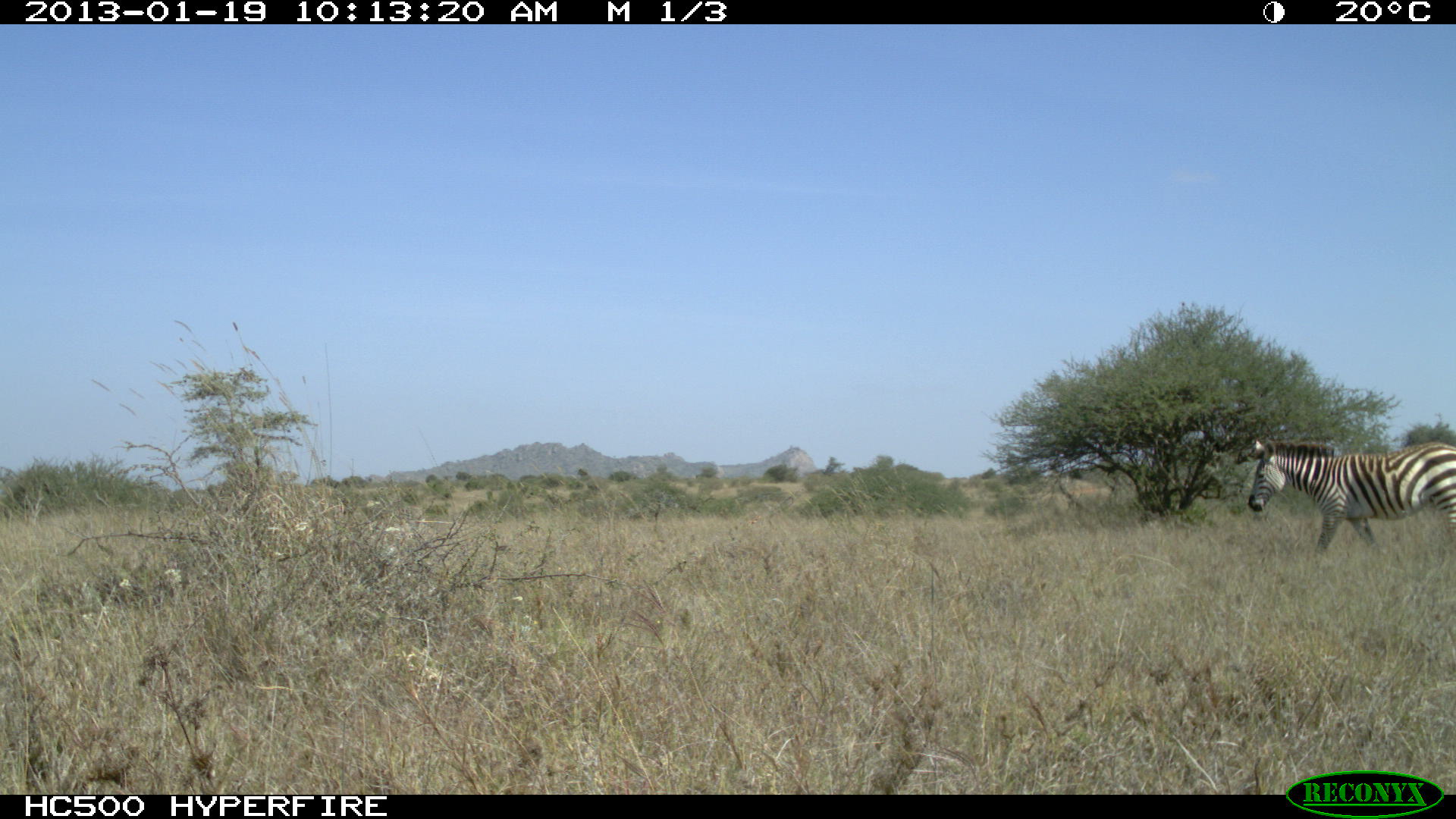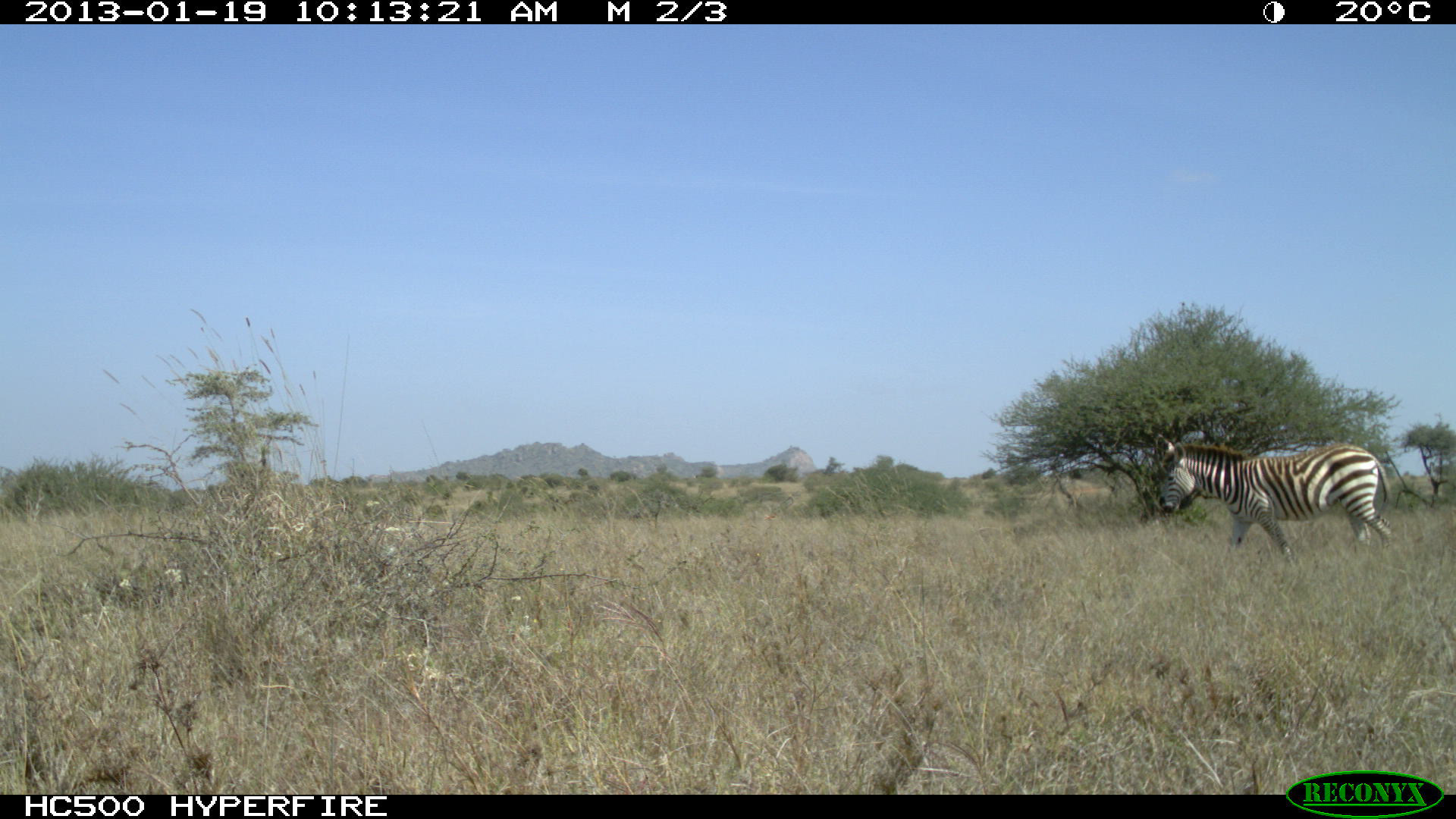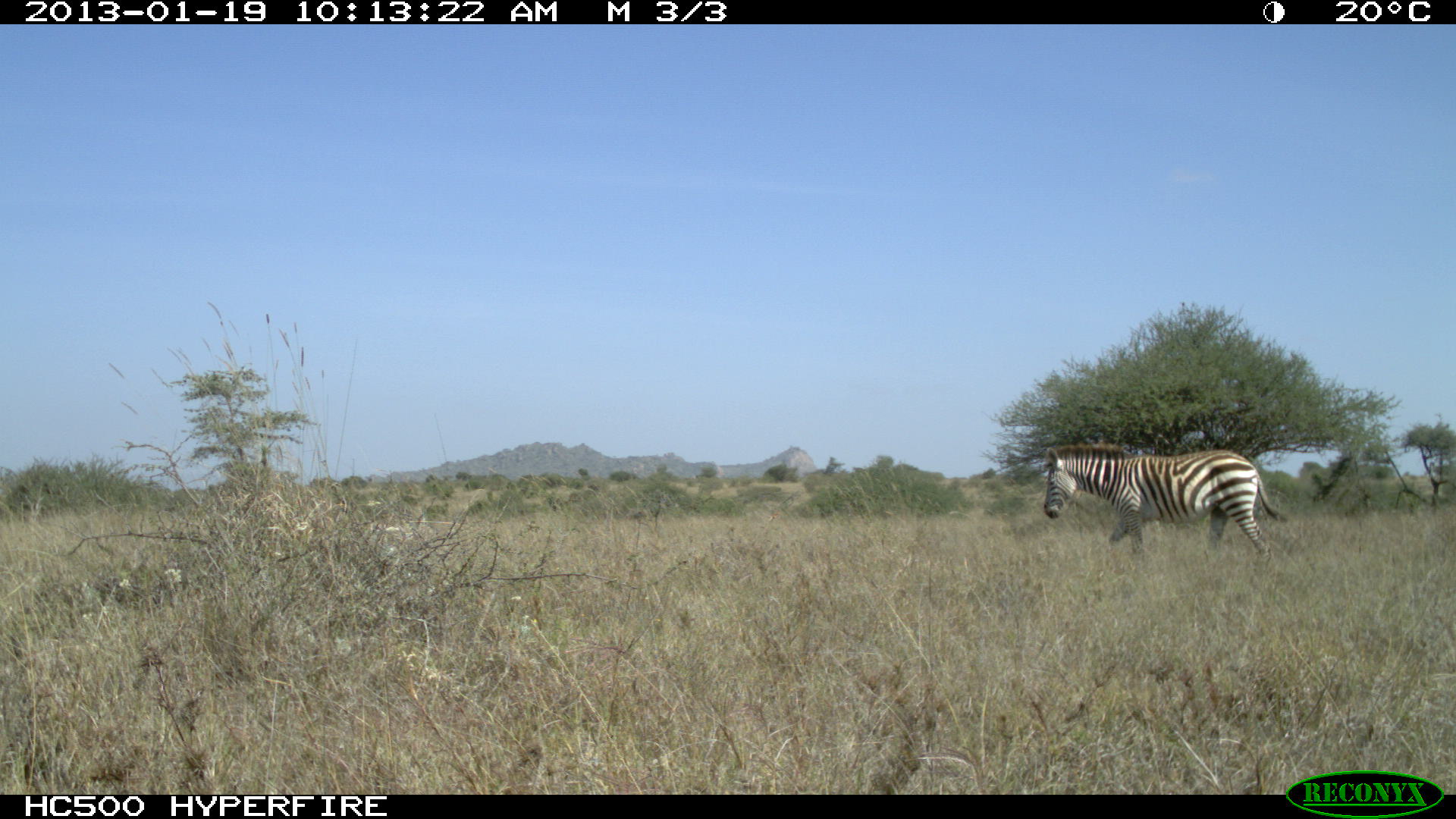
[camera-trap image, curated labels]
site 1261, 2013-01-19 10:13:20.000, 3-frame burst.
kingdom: Animalia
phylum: Chordata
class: Mammalia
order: Perissodactyla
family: Equidae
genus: Equus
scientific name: Equus quagga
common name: plains zebra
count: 1